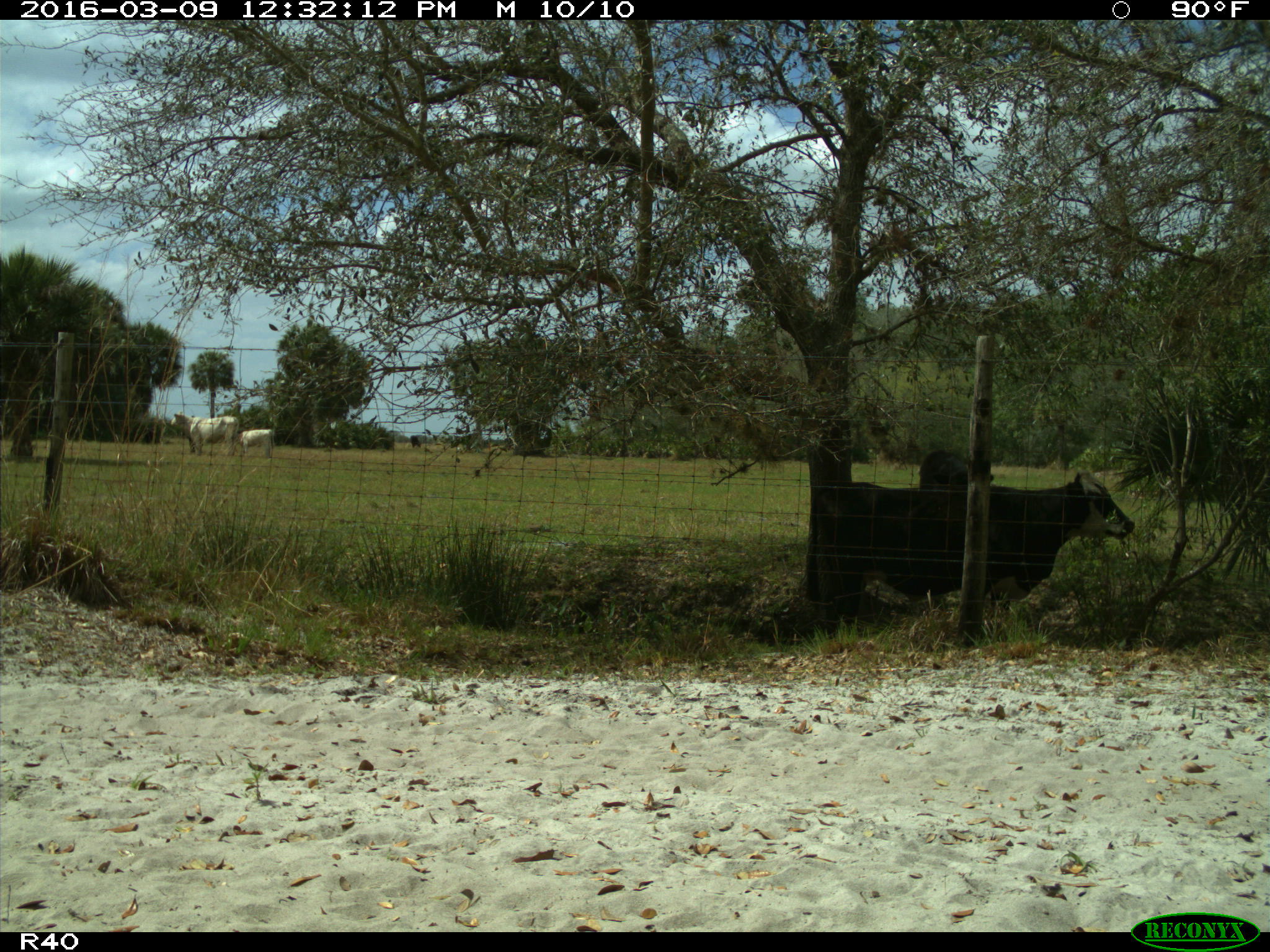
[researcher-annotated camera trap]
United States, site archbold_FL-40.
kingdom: Animalia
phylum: Chordata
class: Mammalia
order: Artiodactyla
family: Bovidae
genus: Bos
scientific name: Bos taurus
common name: domestic cow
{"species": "Bos taurus (domestic cow)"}